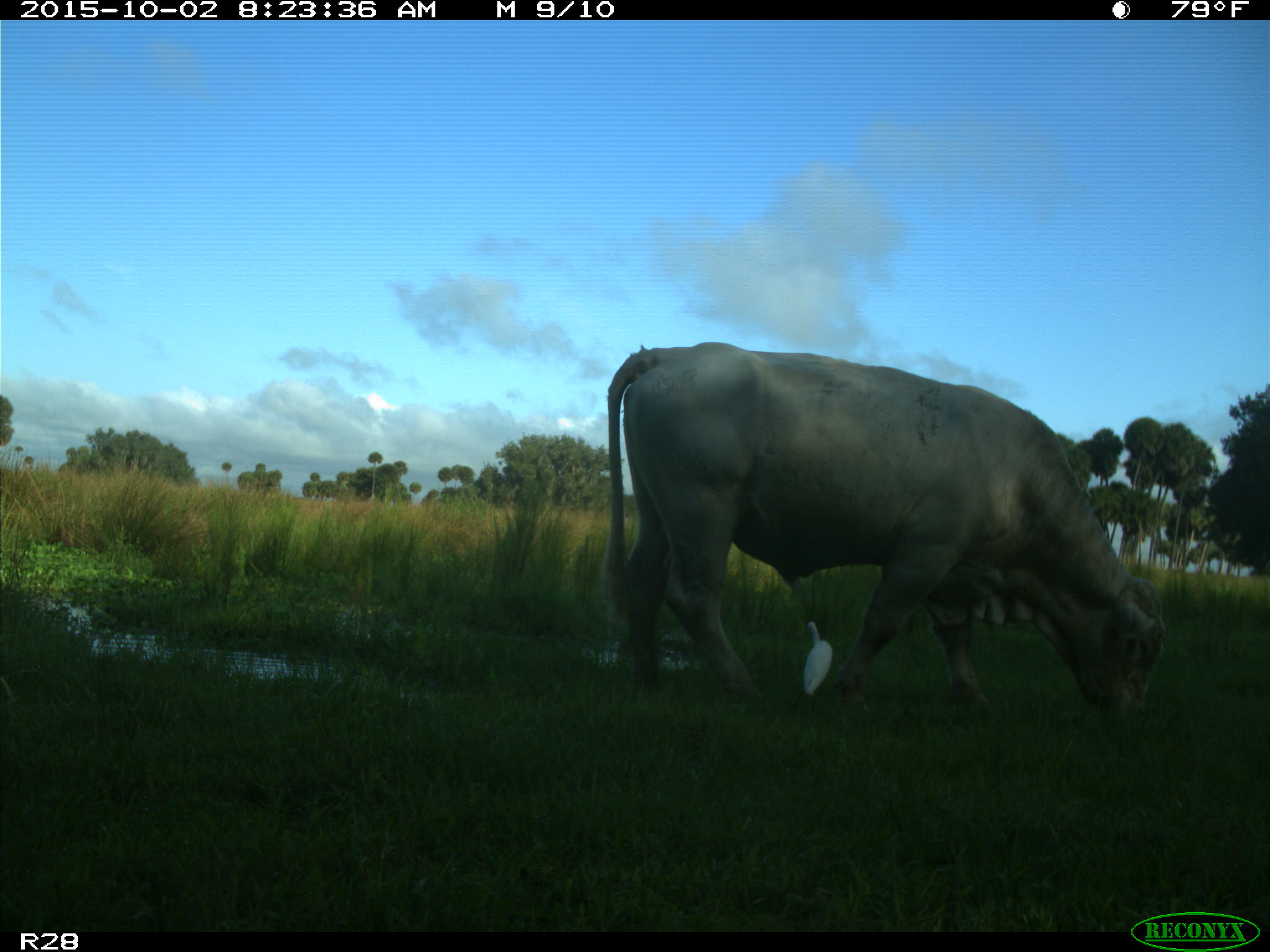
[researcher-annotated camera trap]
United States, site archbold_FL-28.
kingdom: Animalia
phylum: Chordata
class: Mammalia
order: Artiodactyla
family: Bovidae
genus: Bos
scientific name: Bos taurus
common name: domestic cow